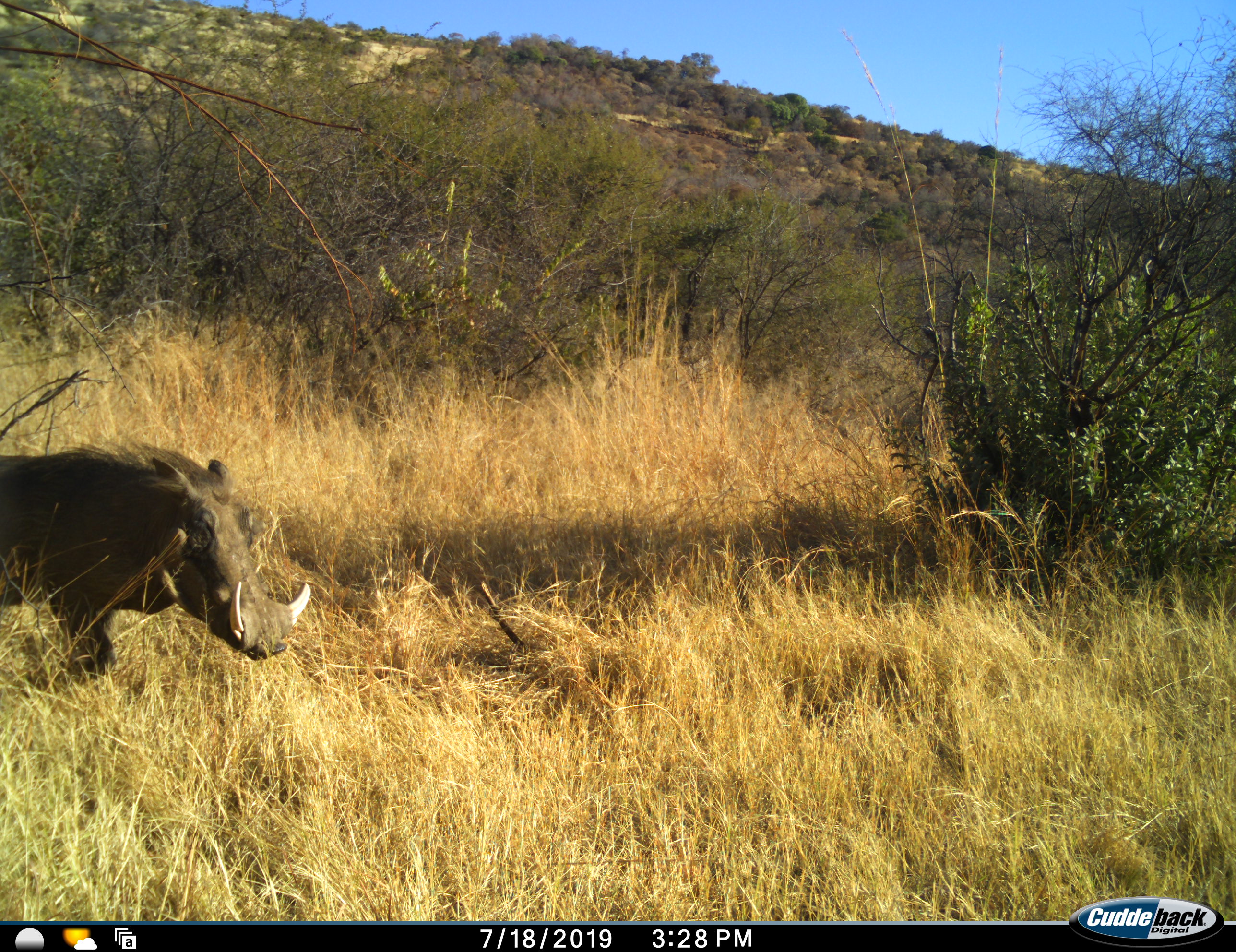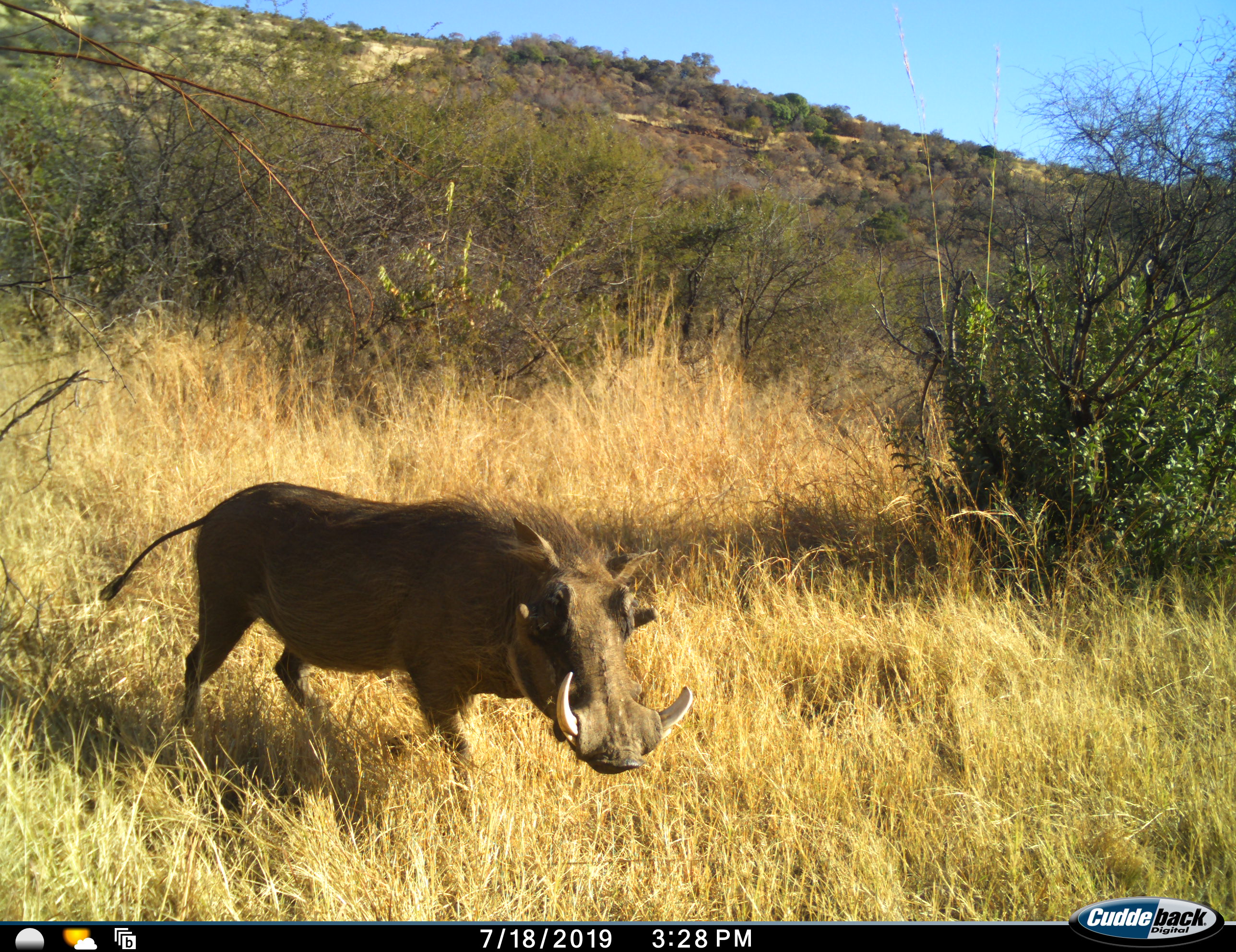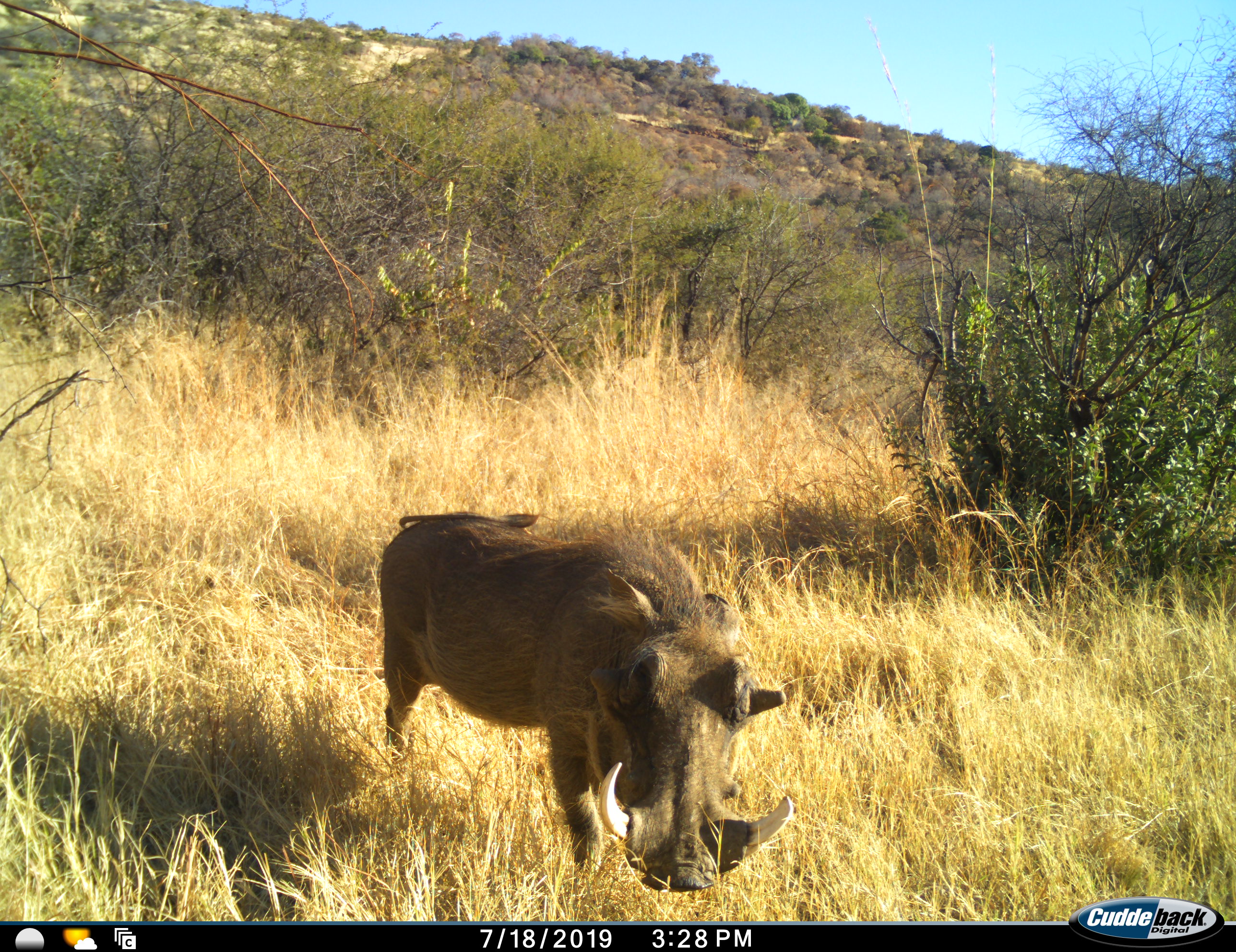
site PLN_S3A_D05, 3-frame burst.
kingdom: Animalia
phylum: Chordata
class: Mammalia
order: Artiodactyla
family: Suidae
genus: Phacochoerus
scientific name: Phacochoerus africanus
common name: warthog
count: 1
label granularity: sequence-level